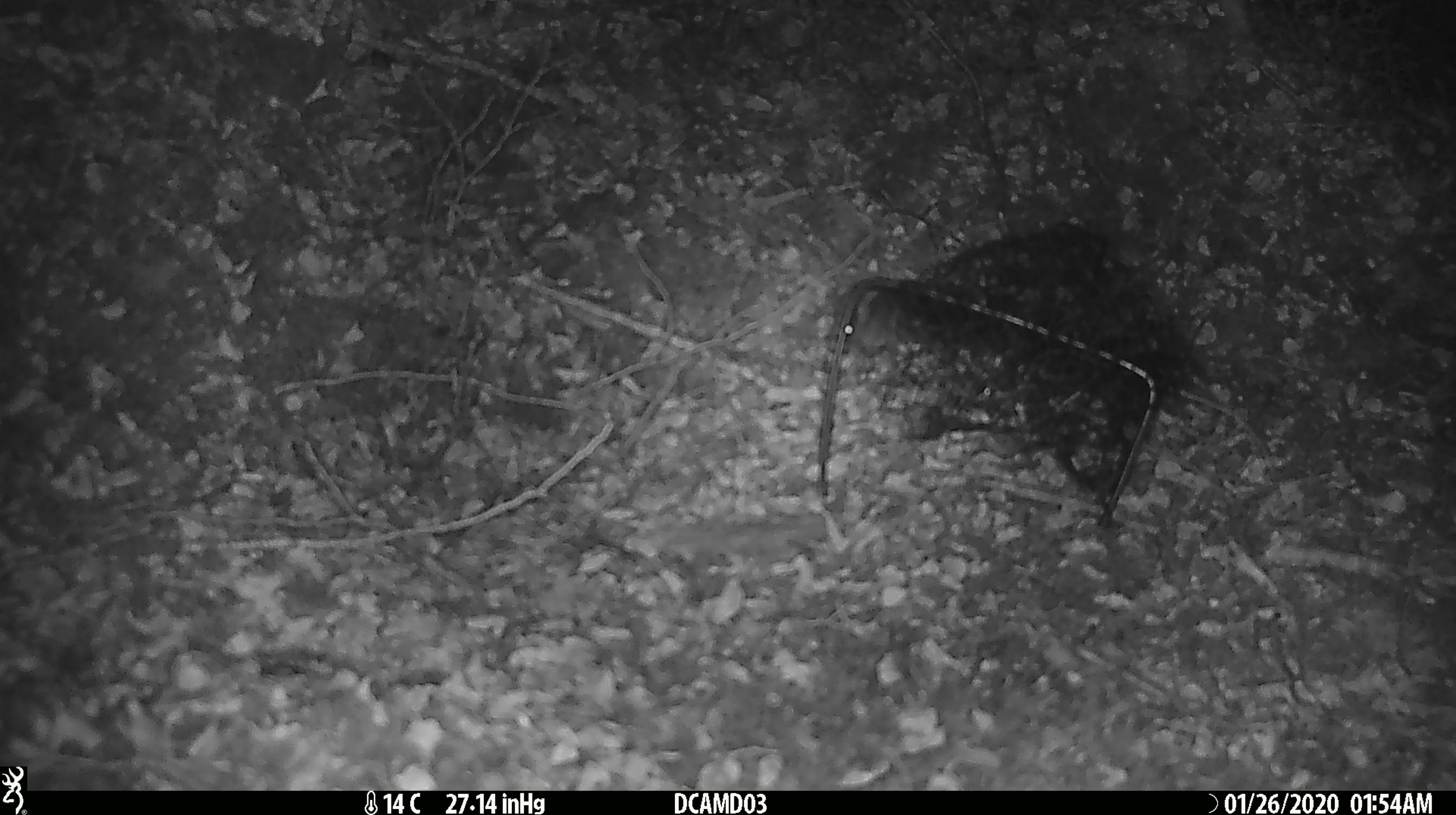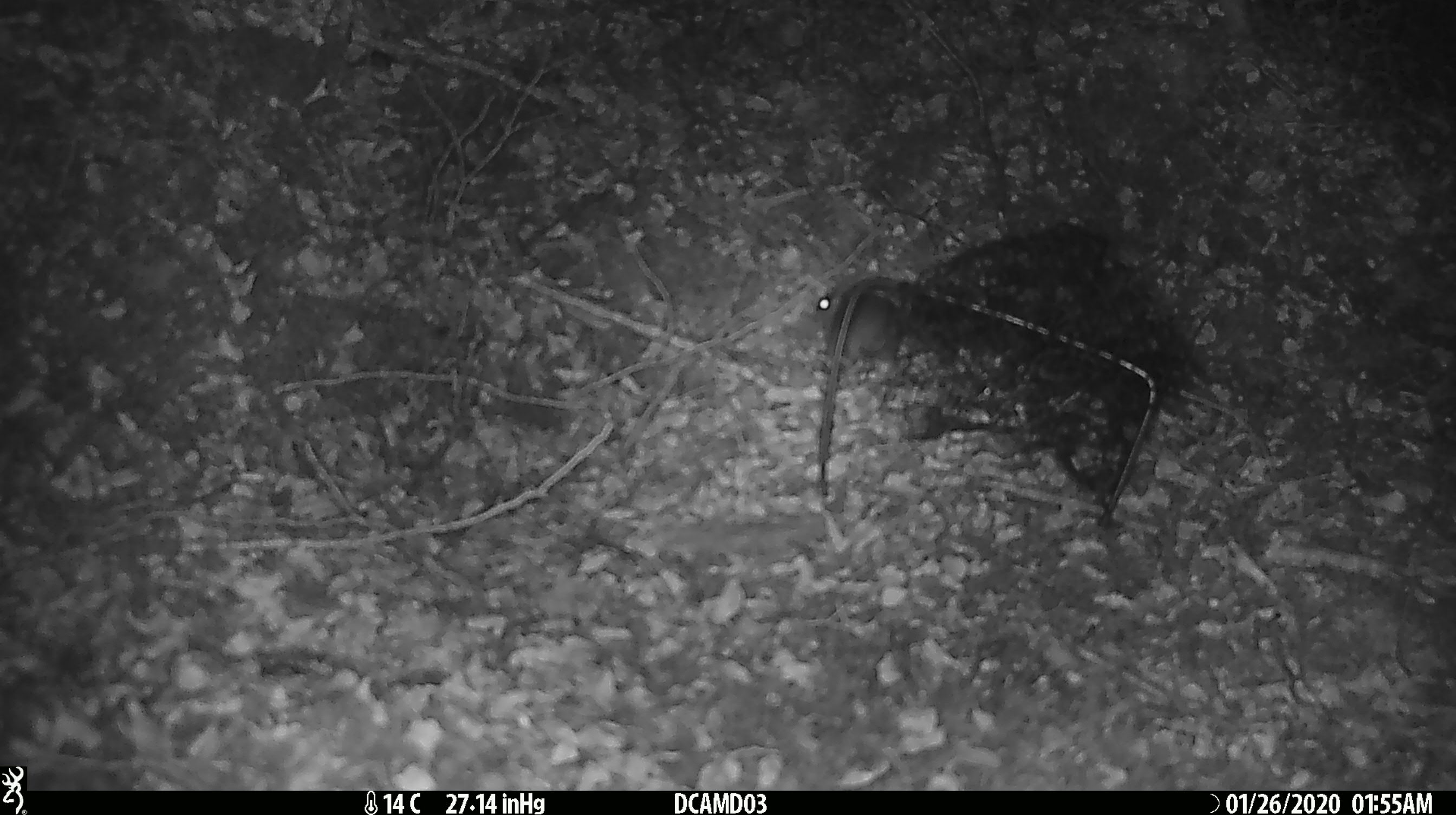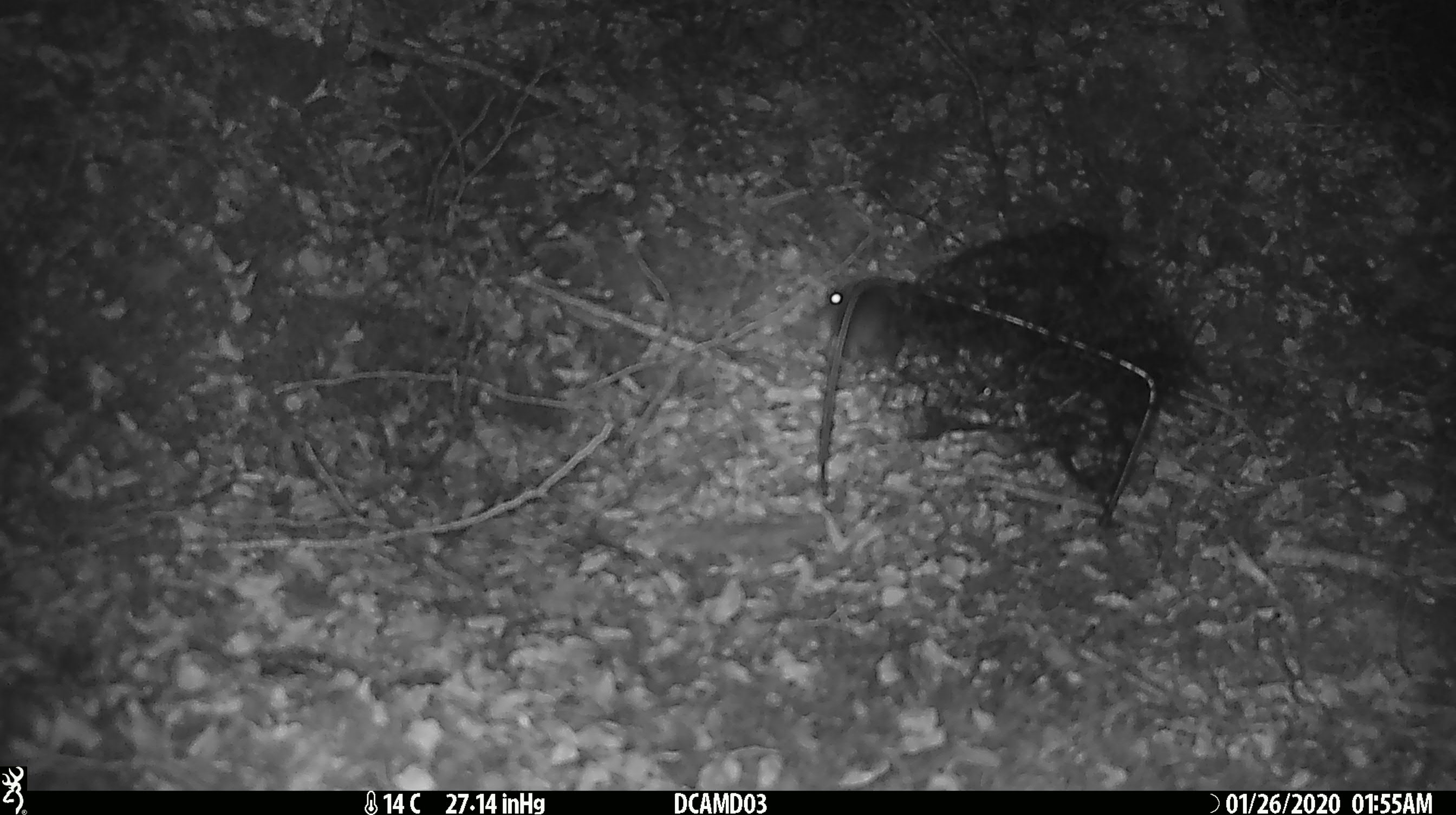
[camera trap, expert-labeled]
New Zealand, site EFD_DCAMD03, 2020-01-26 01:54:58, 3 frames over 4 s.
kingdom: Animalia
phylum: Chordata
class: Mammalia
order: Rodentia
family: Muridae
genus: Mus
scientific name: Mus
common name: mouse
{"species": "mouse (Mus)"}